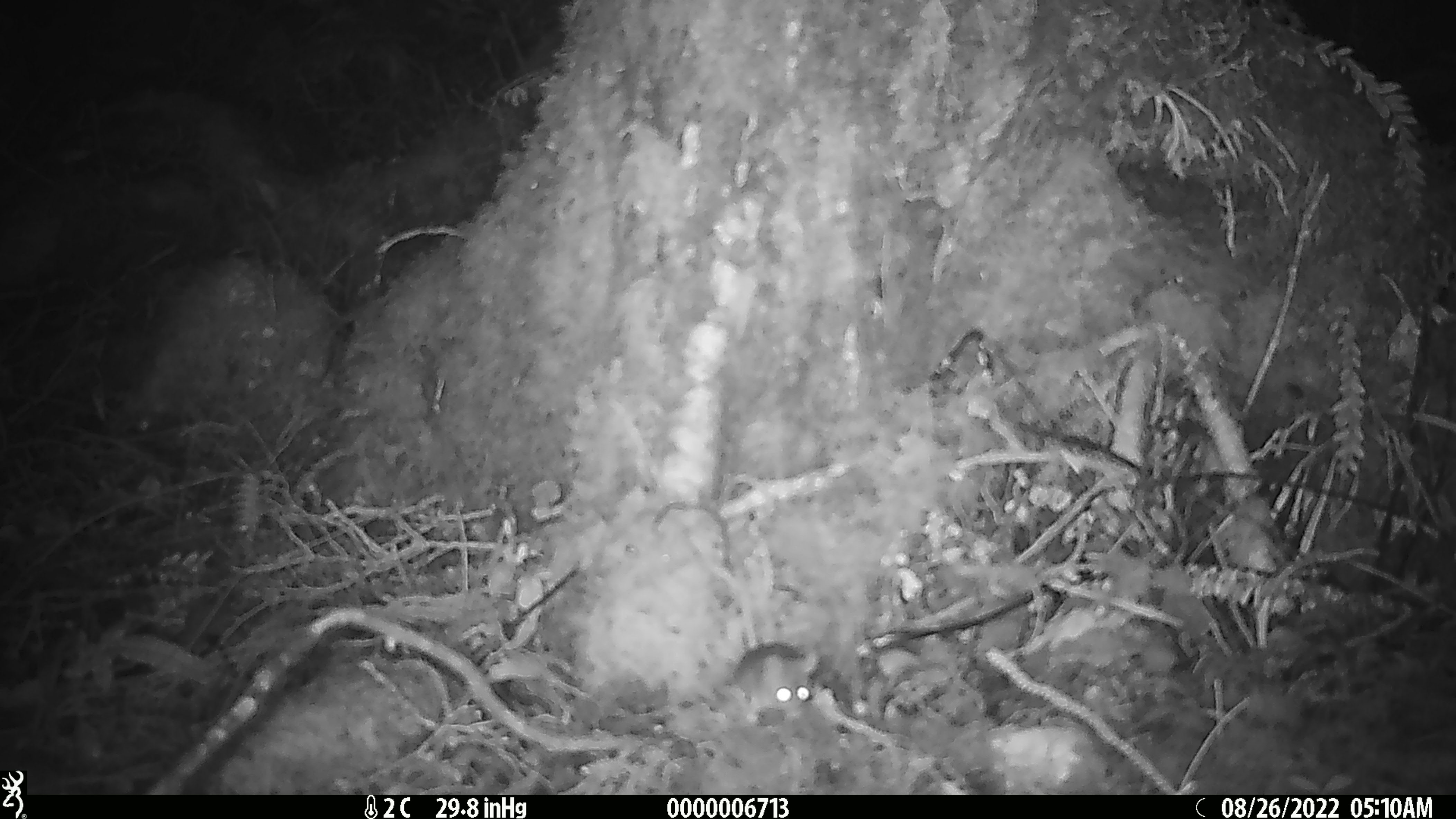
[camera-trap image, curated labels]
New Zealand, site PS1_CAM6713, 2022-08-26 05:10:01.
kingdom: Animalia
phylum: Chordata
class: Mammalia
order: Rodentia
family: Muridae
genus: Mus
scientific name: Mus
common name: mouse